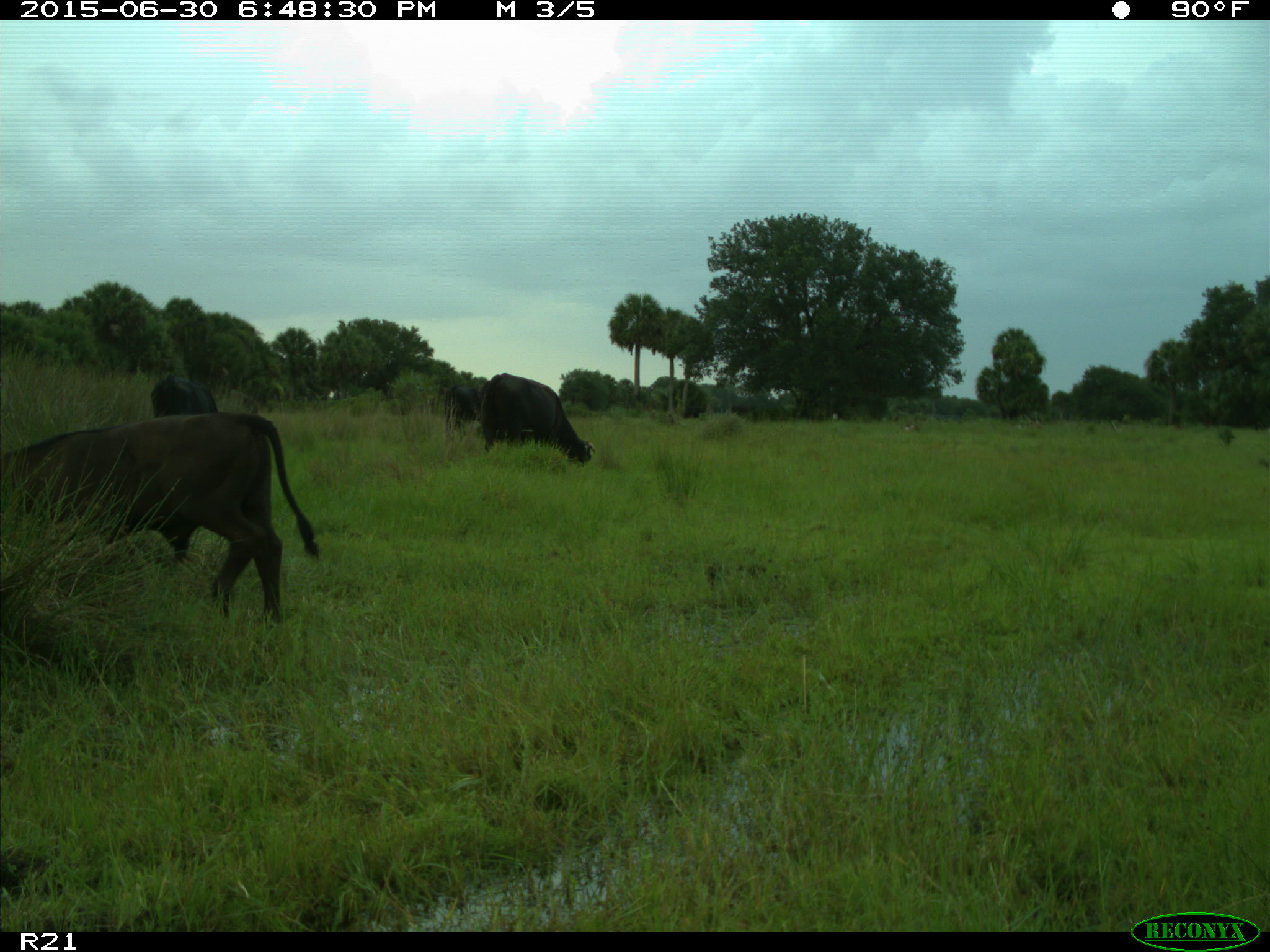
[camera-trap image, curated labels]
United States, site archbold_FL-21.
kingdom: Animalia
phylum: Chordata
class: Mammalia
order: Artiodactyla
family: Bovidae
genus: Bos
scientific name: Bos taurus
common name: domestic cow